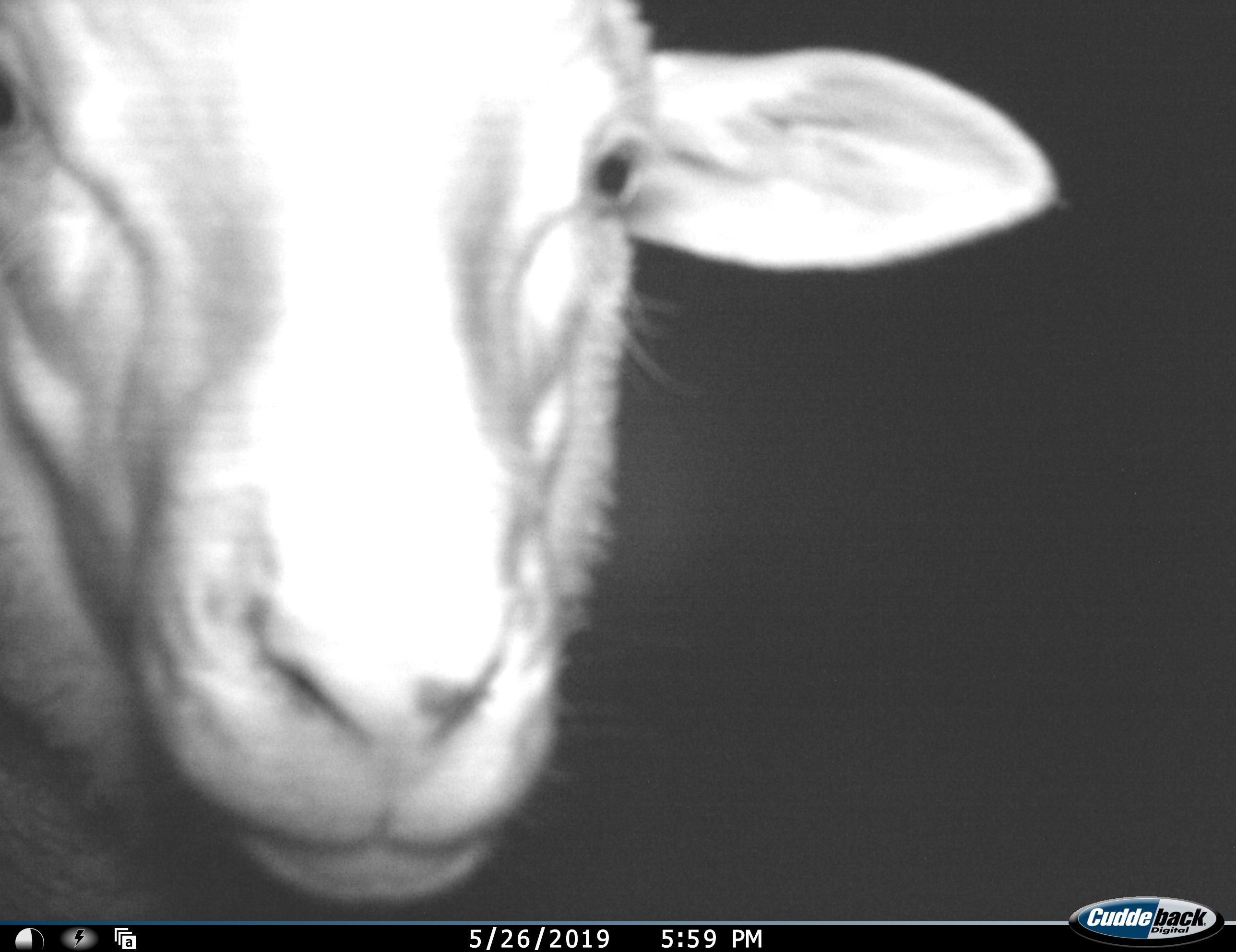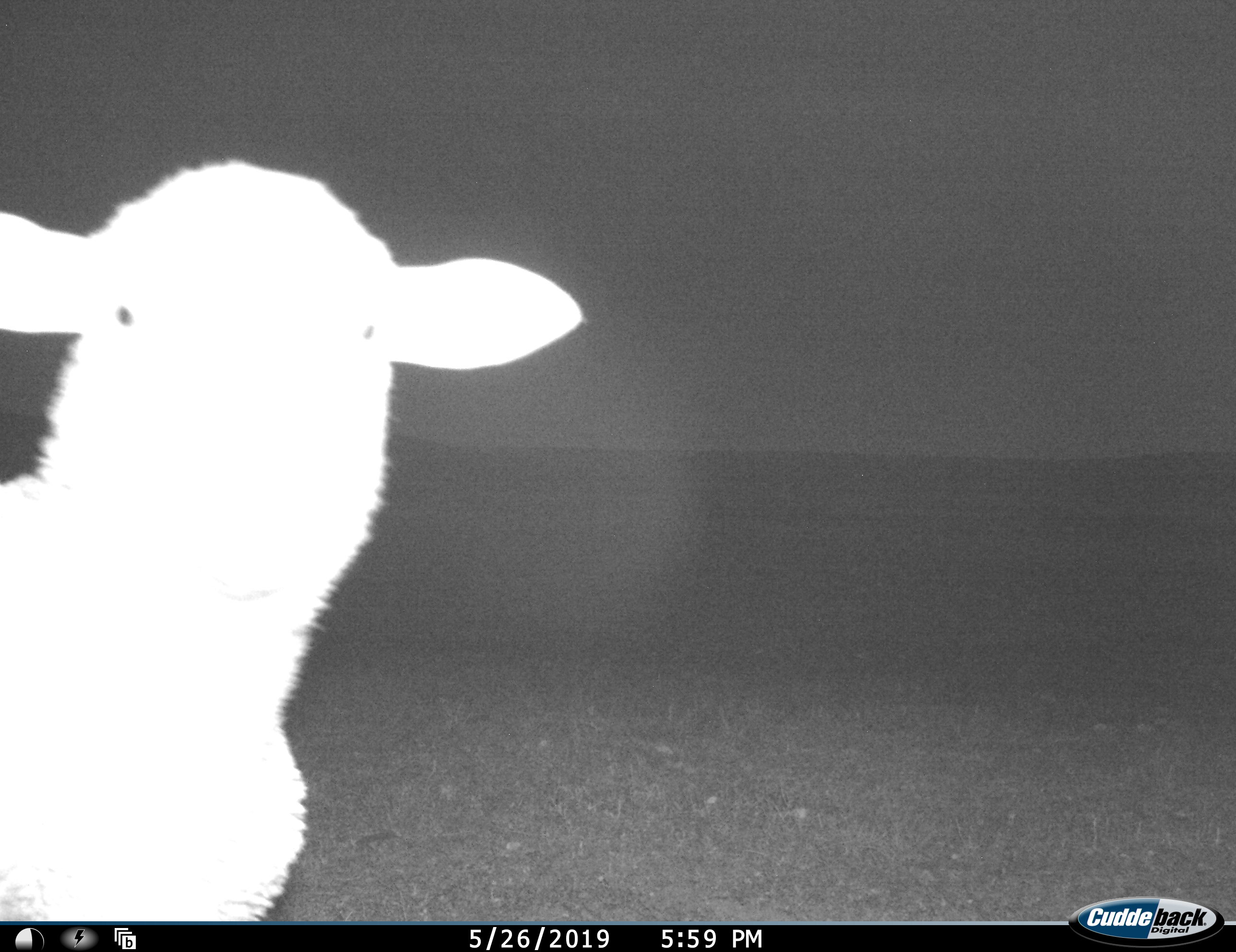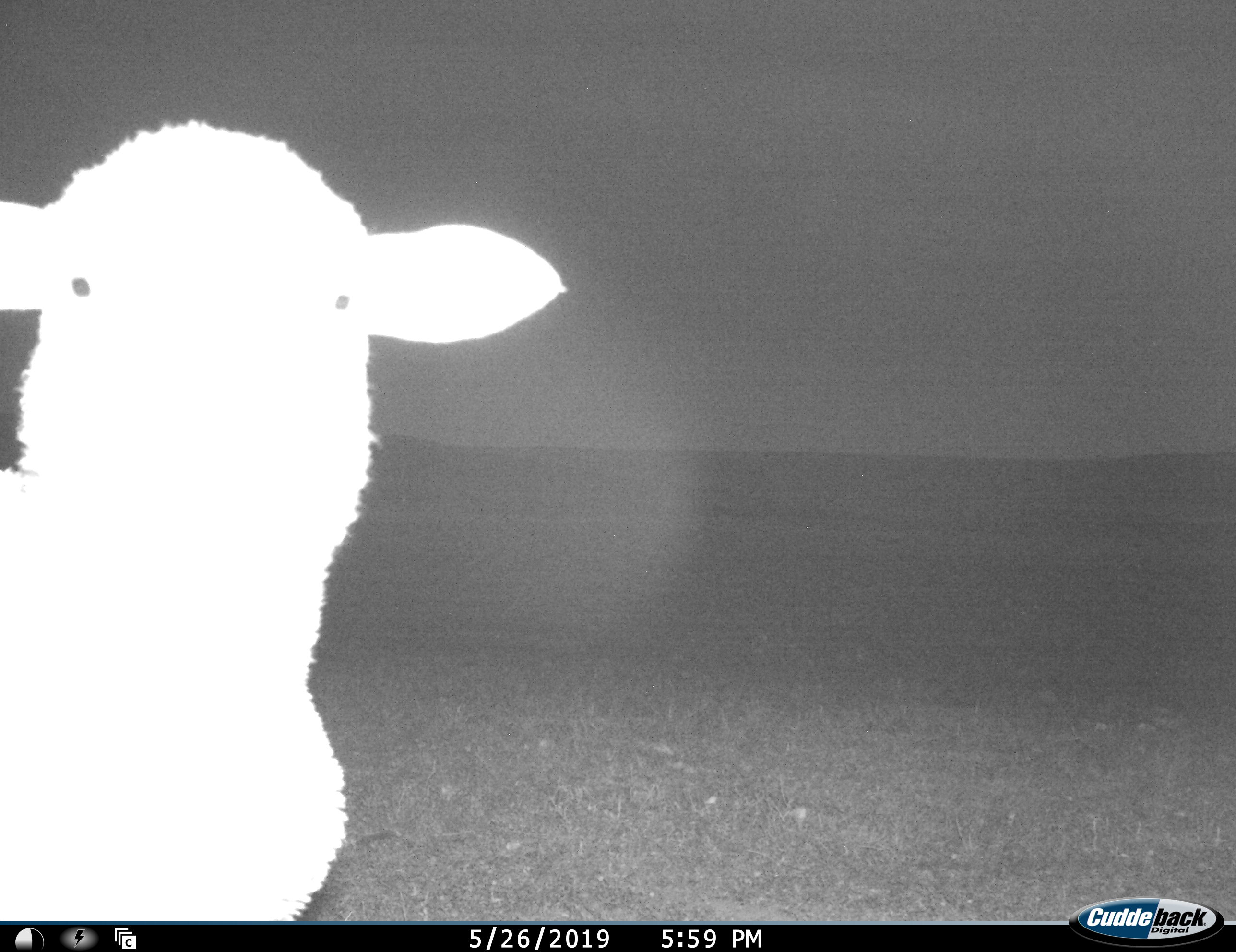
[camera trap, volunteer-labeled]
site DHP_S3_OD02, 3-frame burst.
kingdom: Animalia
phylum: Chordata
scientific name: Vertebrata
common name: domestic animal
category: domesticanimal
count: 1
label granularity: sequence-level